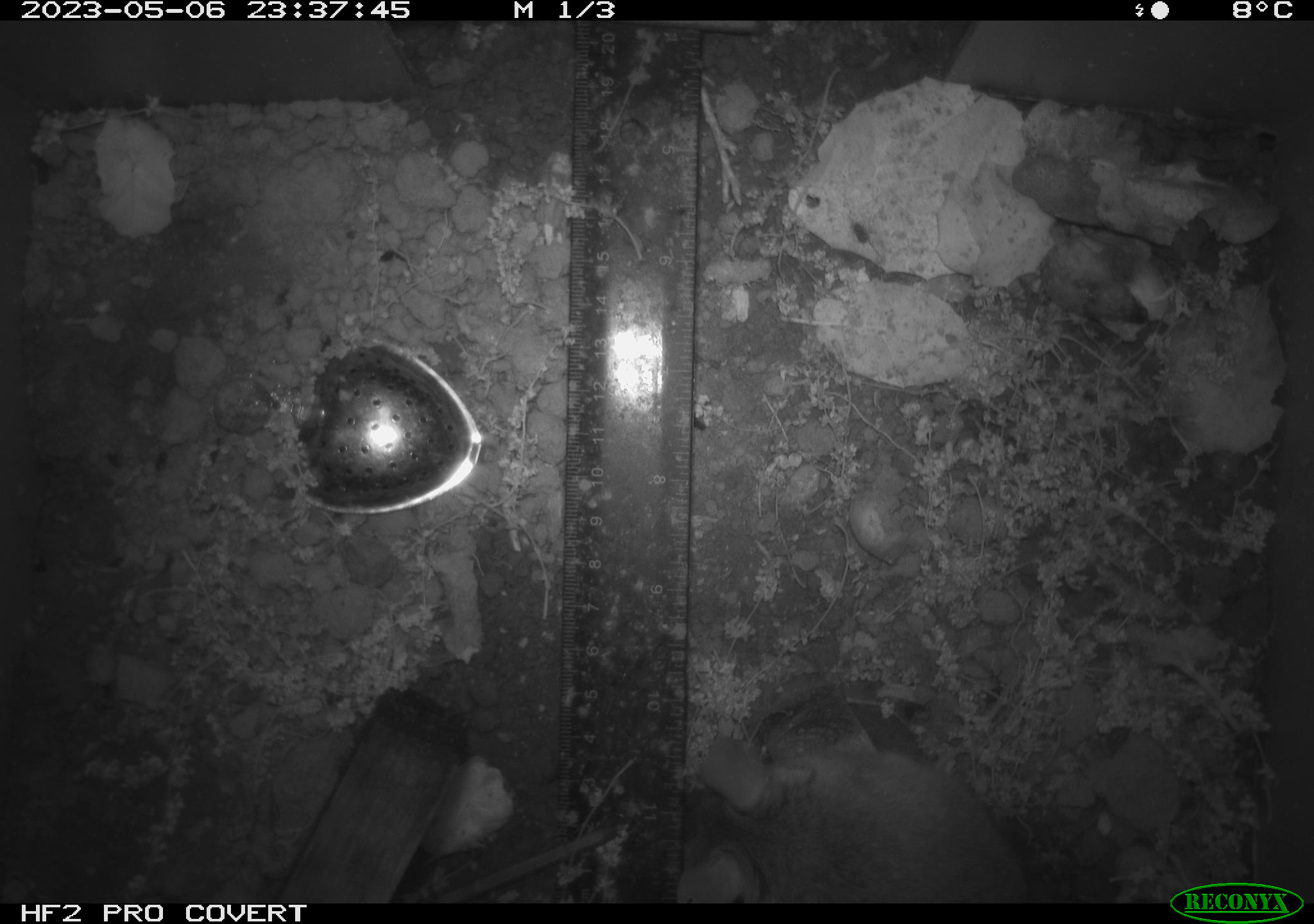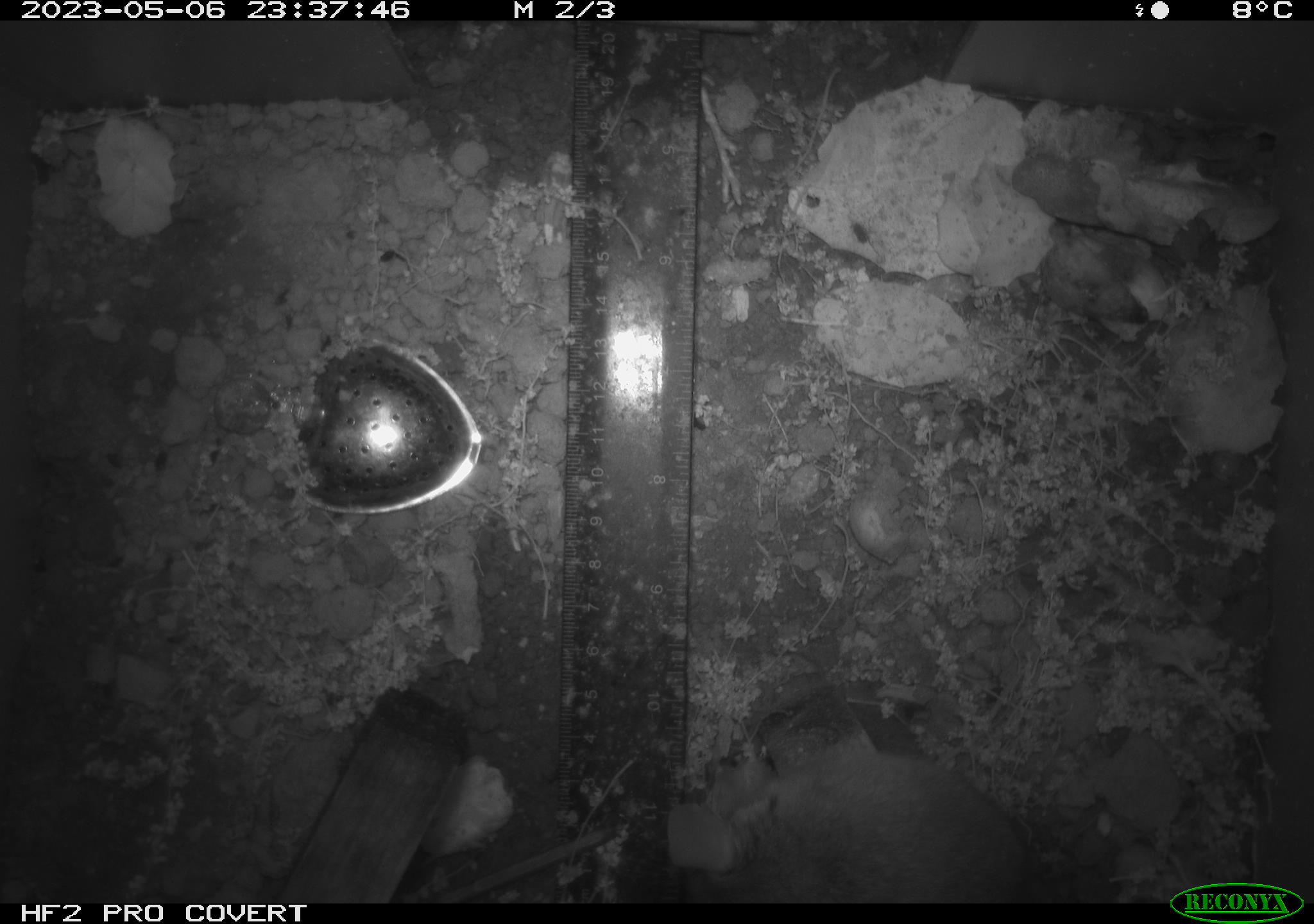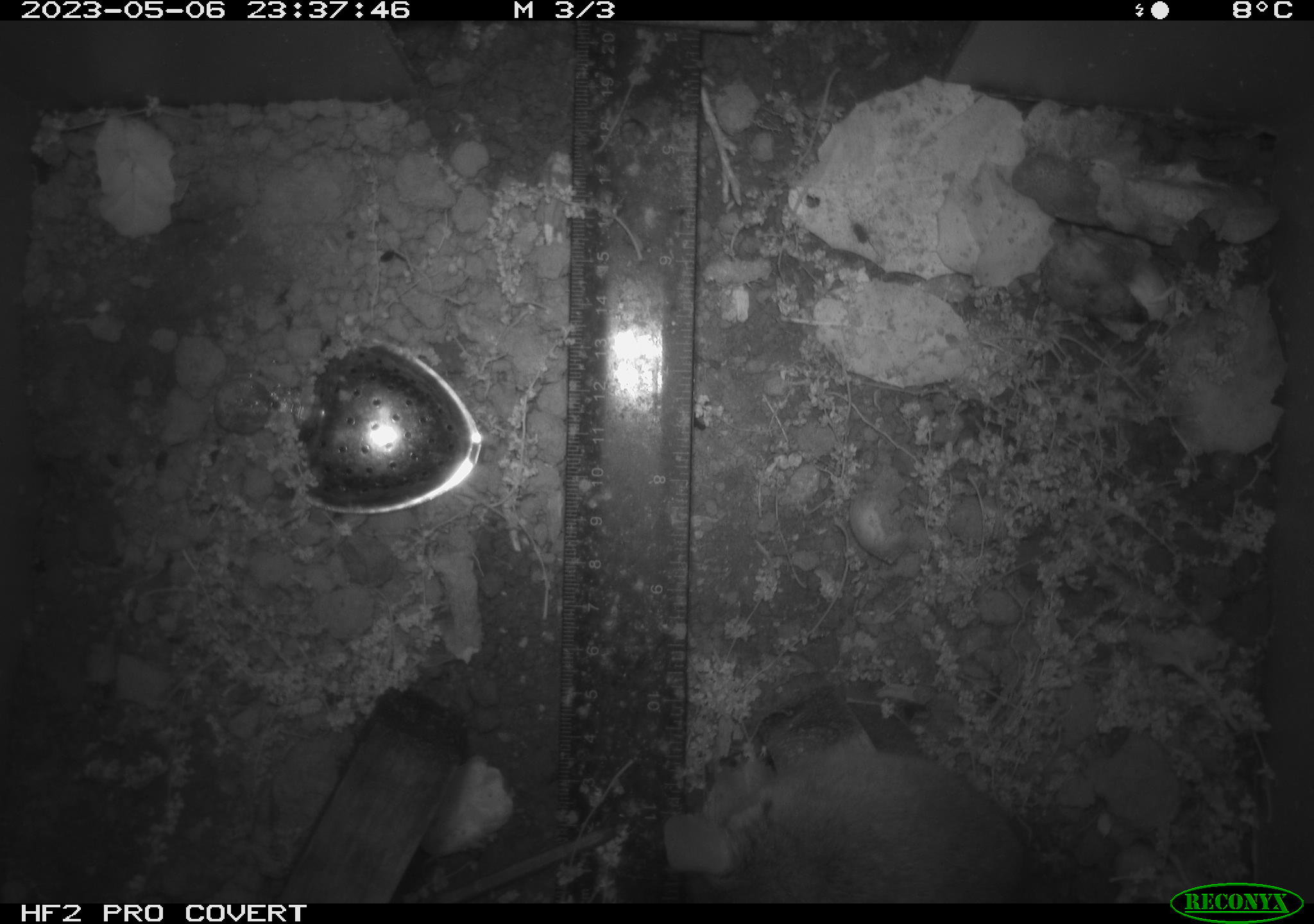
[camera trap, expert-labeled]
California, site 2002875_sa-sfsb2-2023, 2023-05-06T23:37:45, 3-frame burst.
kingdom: Animalia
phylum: Chordata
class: Mammalia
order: Rodentia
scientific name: Rodentia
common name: mouse species